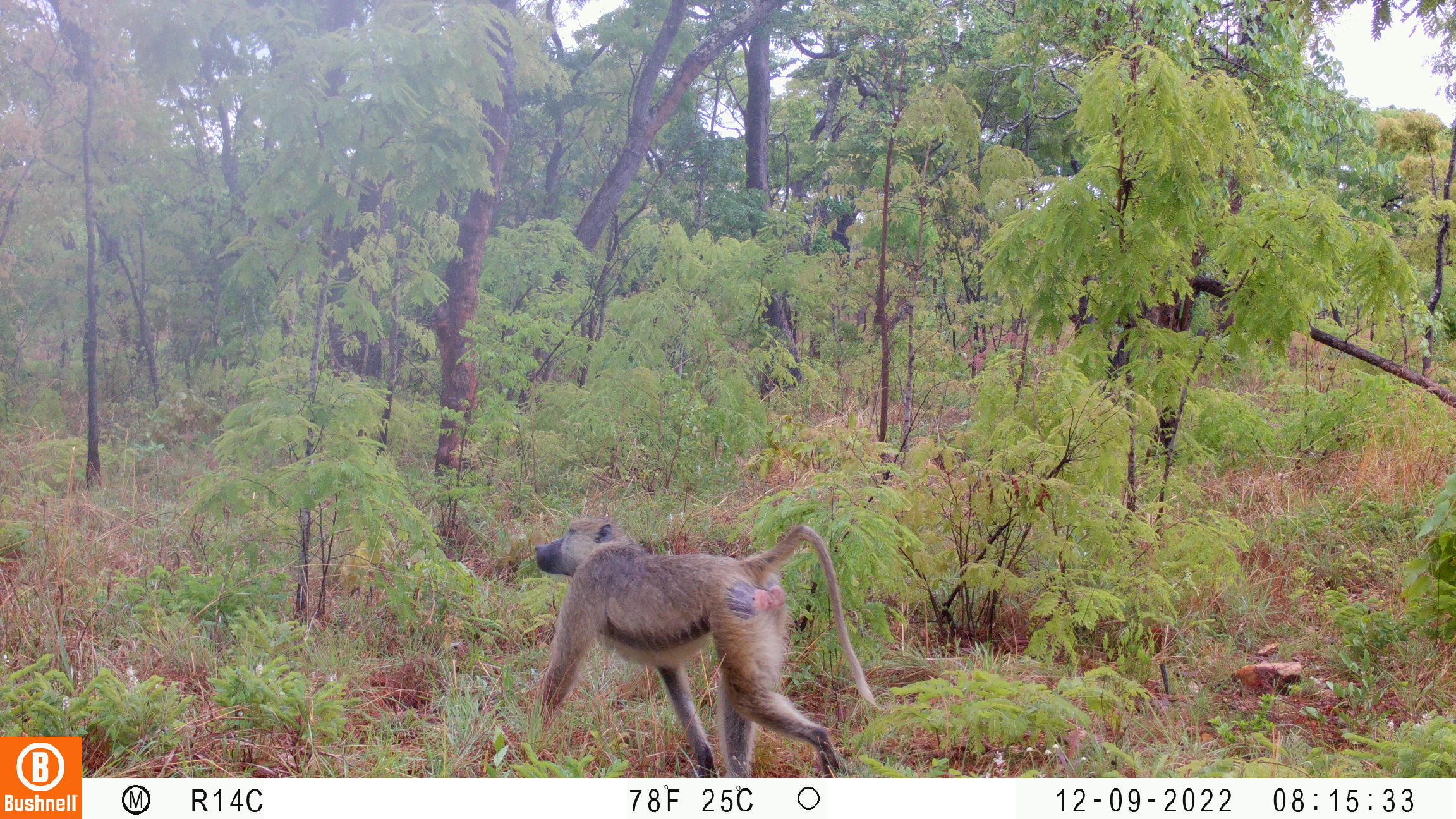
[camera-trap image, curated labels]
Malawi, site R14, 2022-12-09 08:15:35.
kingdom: Animalia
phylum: Chordata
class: Mammalia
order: Primates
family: Cercopithecidae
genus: Papio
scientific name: Papio cynocephalus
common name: yellow baboon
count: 1